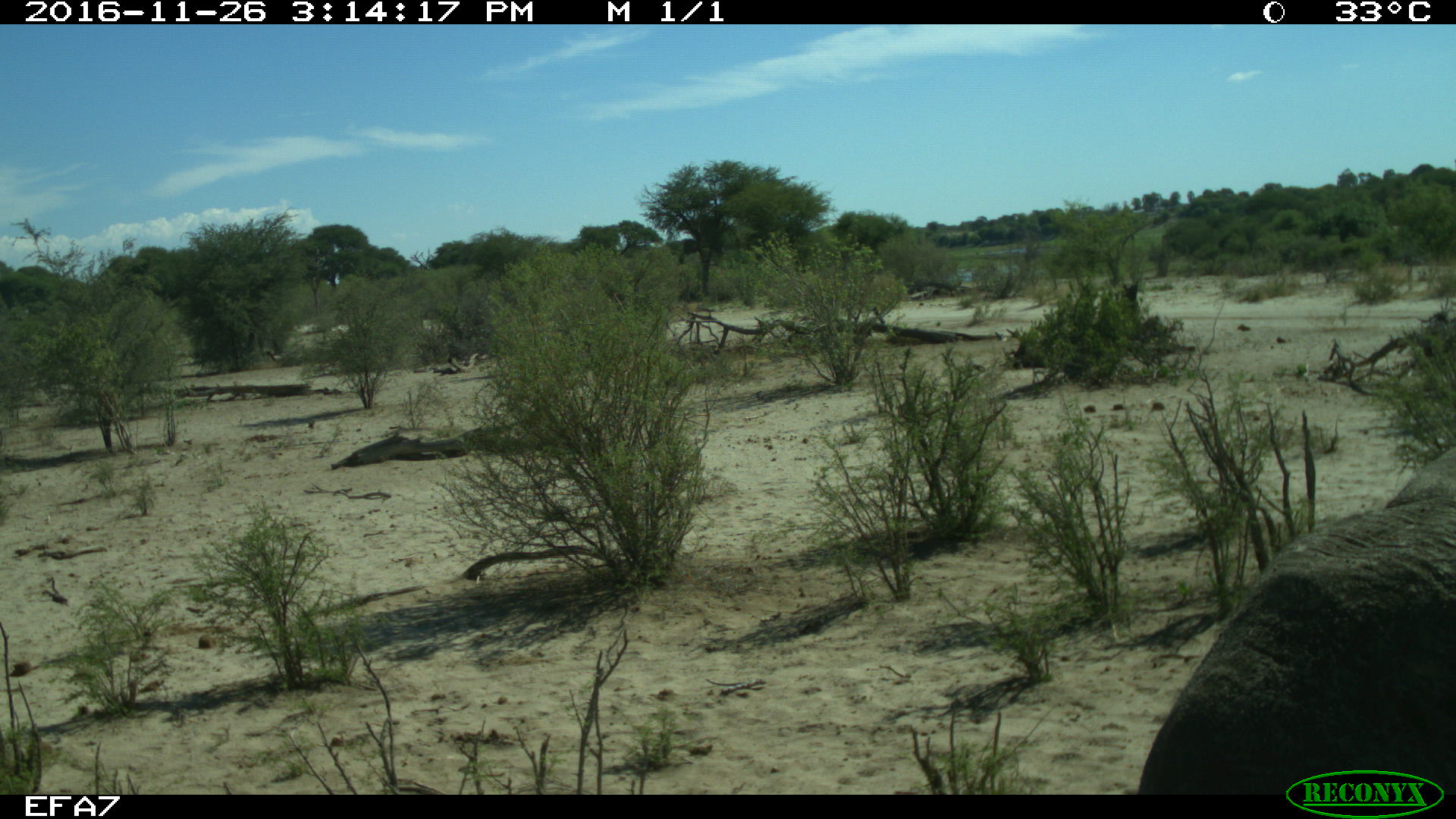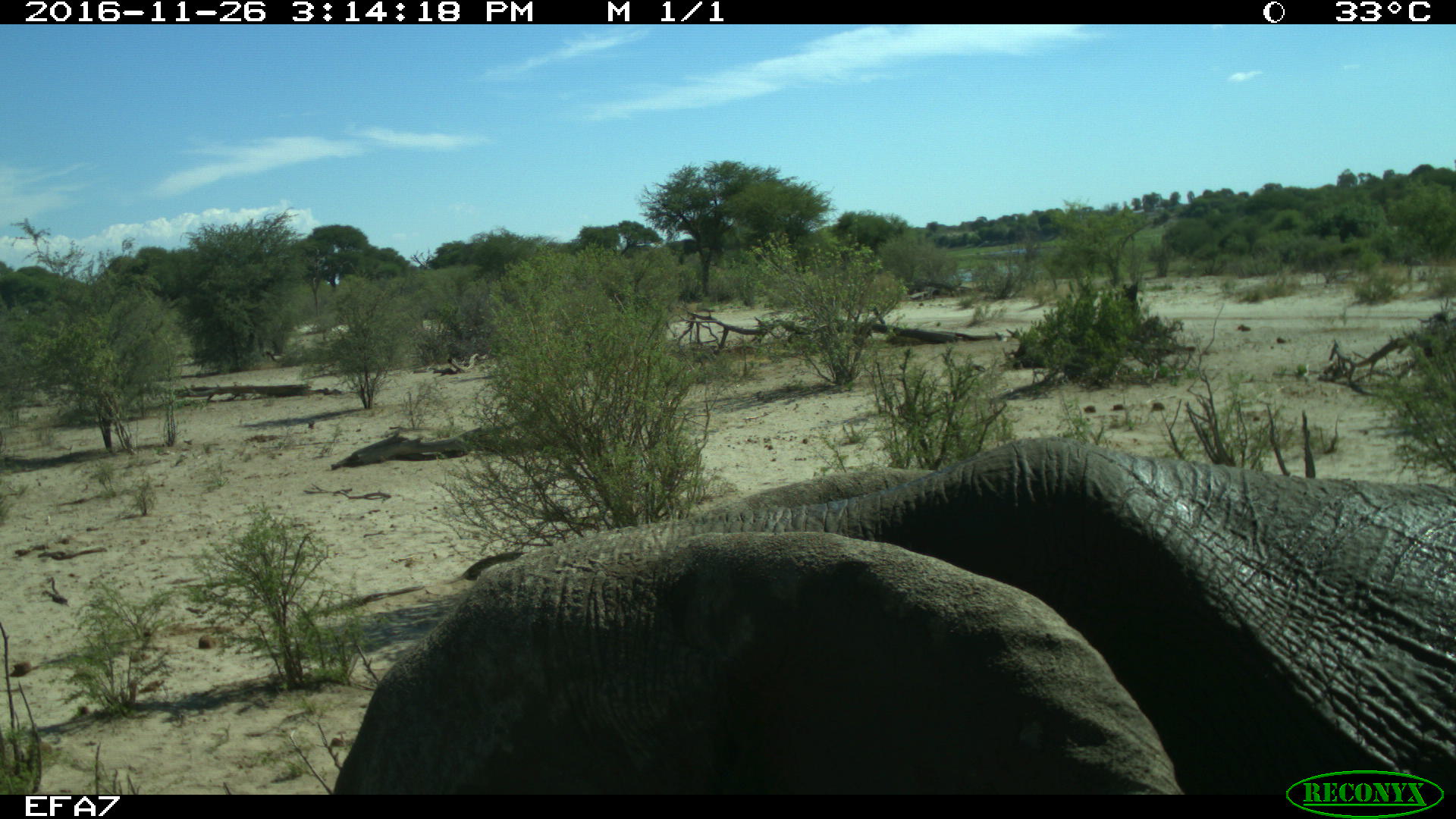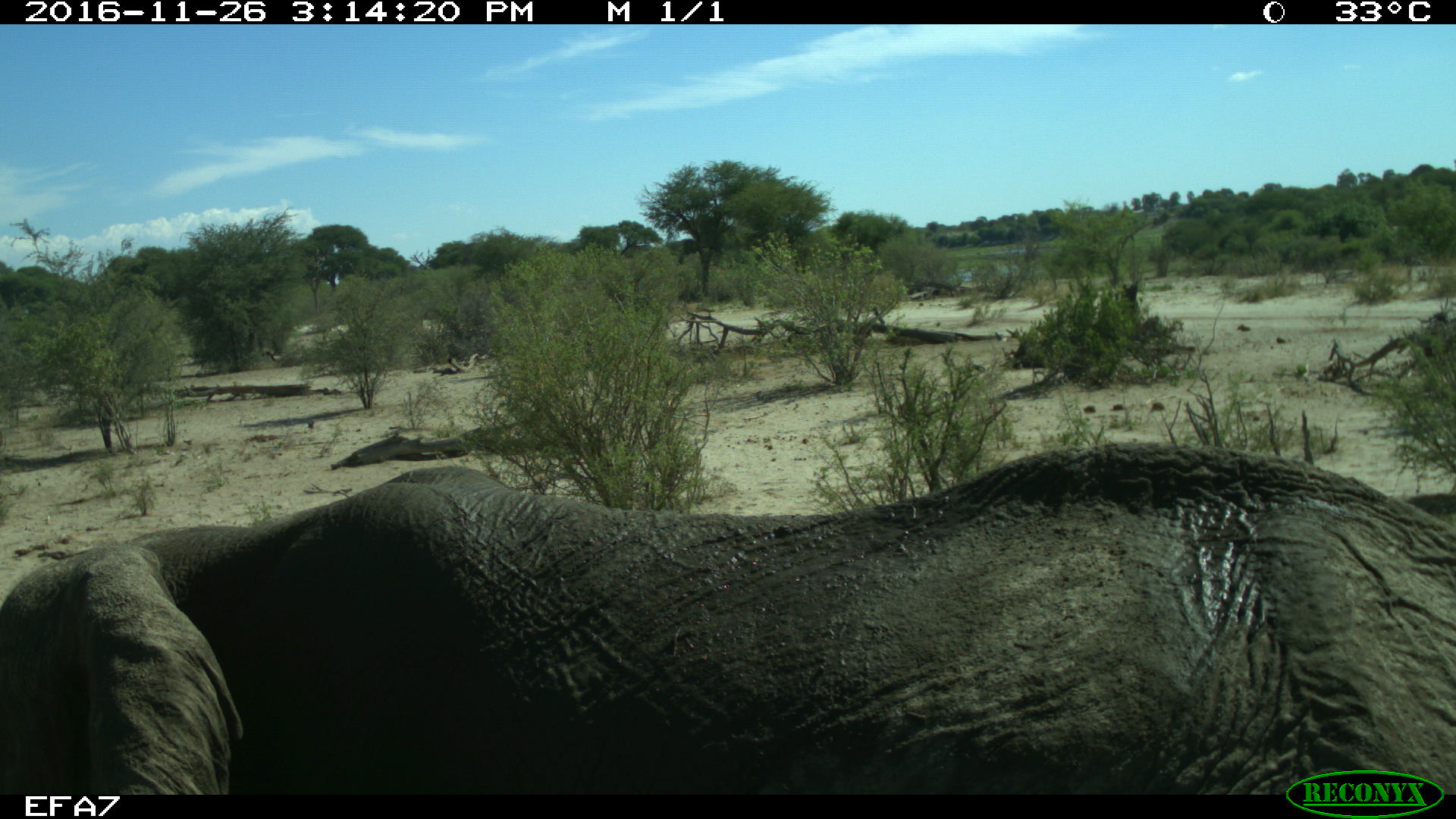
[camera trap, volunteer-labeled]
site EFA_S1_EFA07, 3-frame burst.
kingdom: Animalia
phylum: Chordata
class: Mammalia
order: Proboscidea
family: Elephantidae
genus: Loxodonta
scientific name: Loxodonta africana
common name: african bush elephant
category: elephant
Elephant (african bush elephant) (Loxodonta africana), count 1. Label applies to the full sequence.